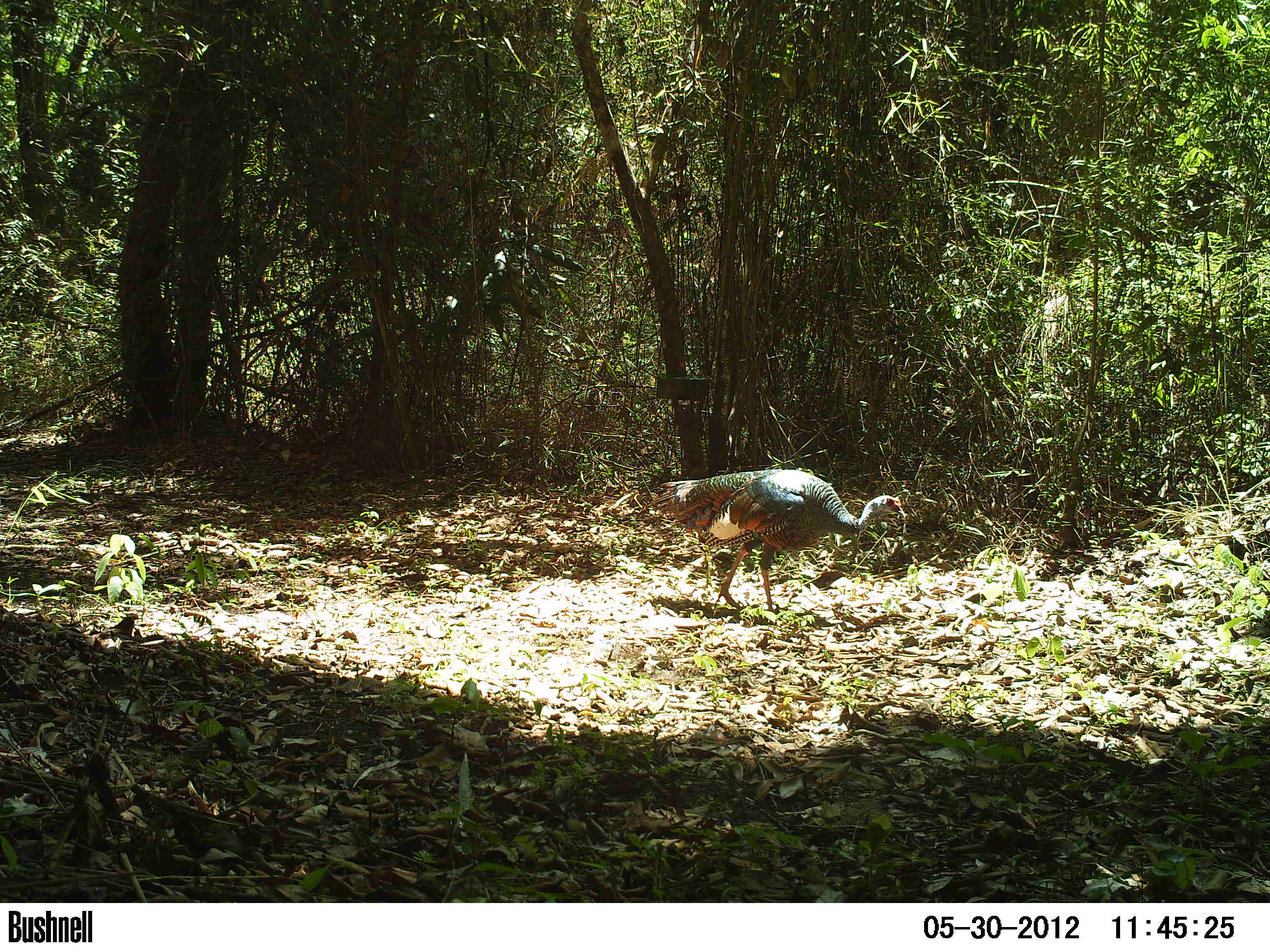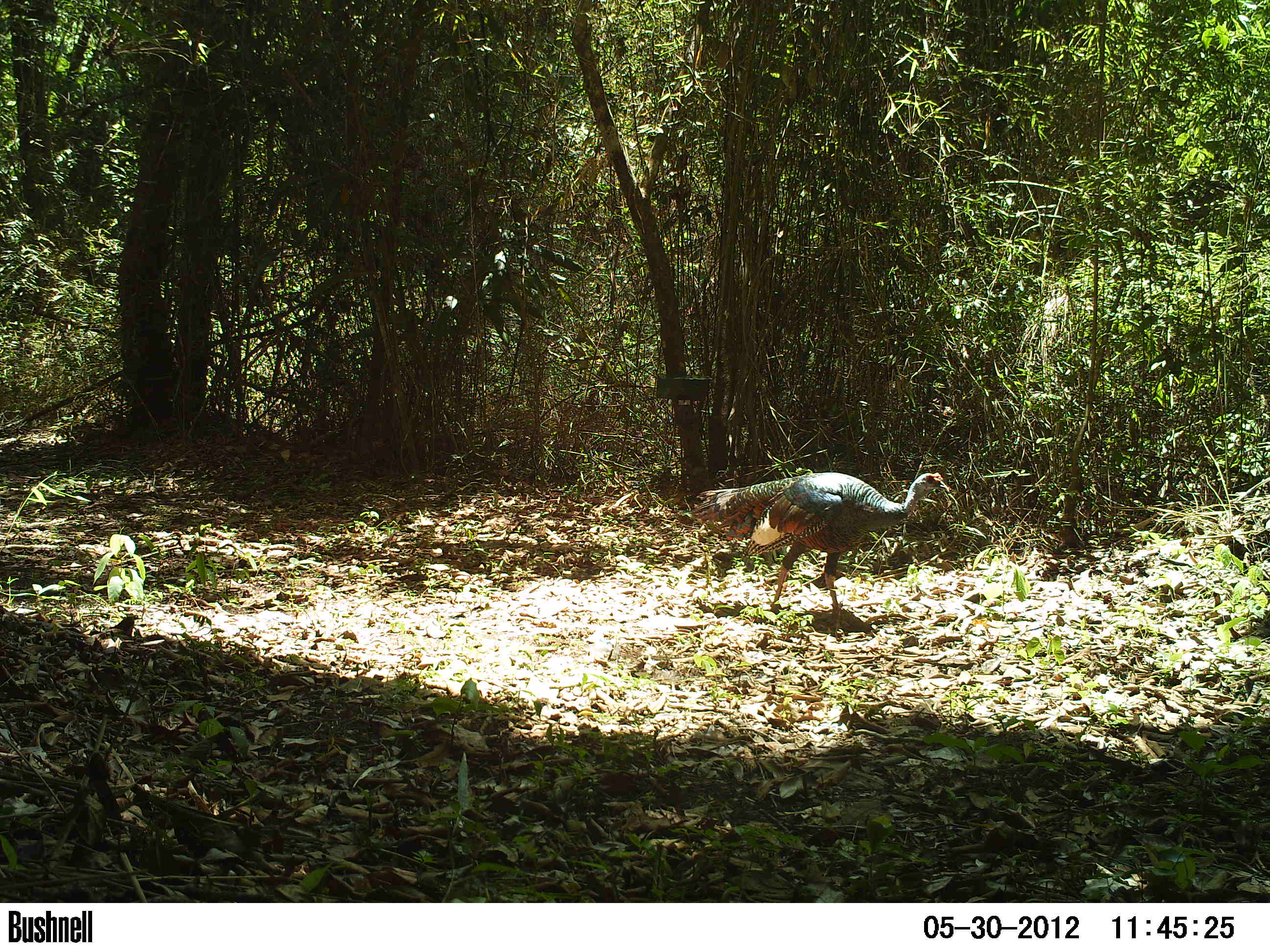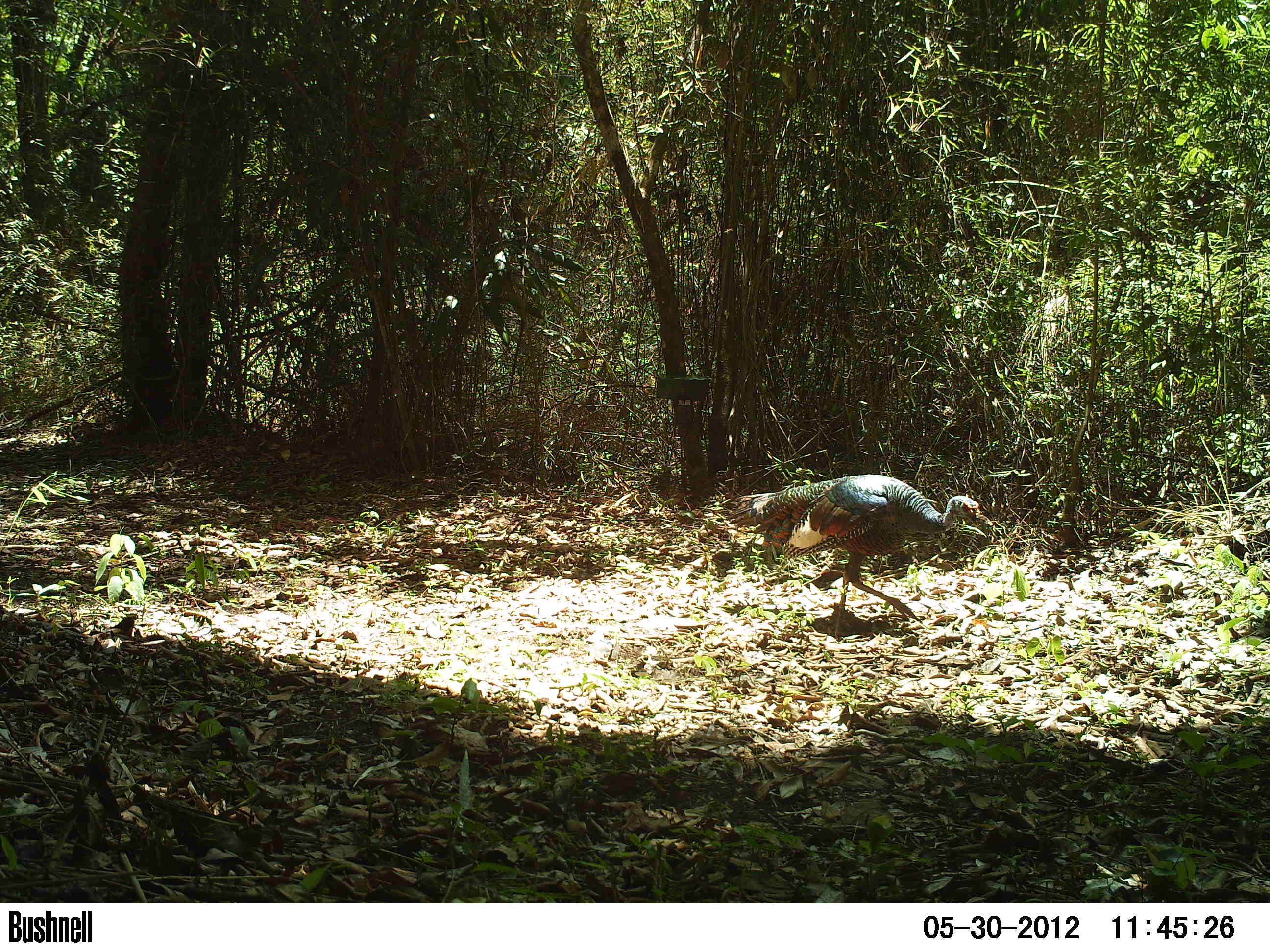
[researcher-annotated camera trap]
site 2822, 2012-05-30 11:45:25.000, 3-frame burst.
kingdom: Animalia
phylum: Chordata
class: Aves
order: Galliformes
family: Phasianidae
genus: Meleagris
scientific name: Meleagris ocellata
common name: ocellated turkey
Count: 1.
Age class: adult.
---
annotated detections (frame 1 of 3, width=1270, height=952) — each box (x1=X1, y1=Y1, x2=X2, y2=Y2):
meleagris ocellata: (x1=646, y1=468, x2=906, y2=614)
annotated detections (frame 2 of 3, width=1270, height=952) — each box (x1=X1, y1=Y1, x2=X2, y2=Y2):
meleagris ocellata: (x1=689, y1=470, x2=950, y2=629)